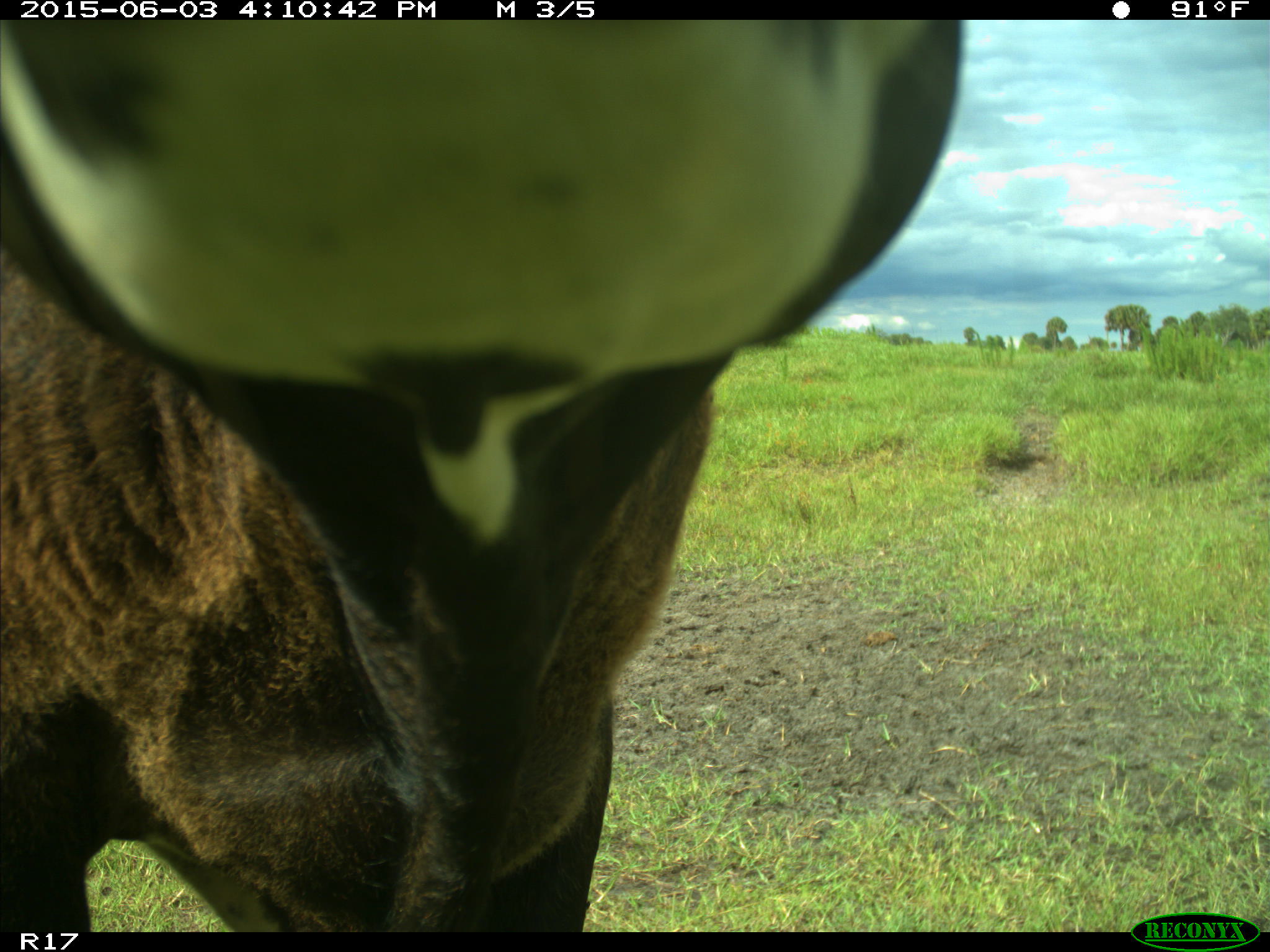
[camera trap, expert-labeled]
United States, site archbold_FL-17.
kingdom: Animalia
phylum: Chordata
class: Mammalia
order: Artiodactyla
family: Bovidae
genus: Bos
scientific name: Bos taurus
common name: domestic cow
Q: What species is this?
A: Bos taurus (domestic cow).